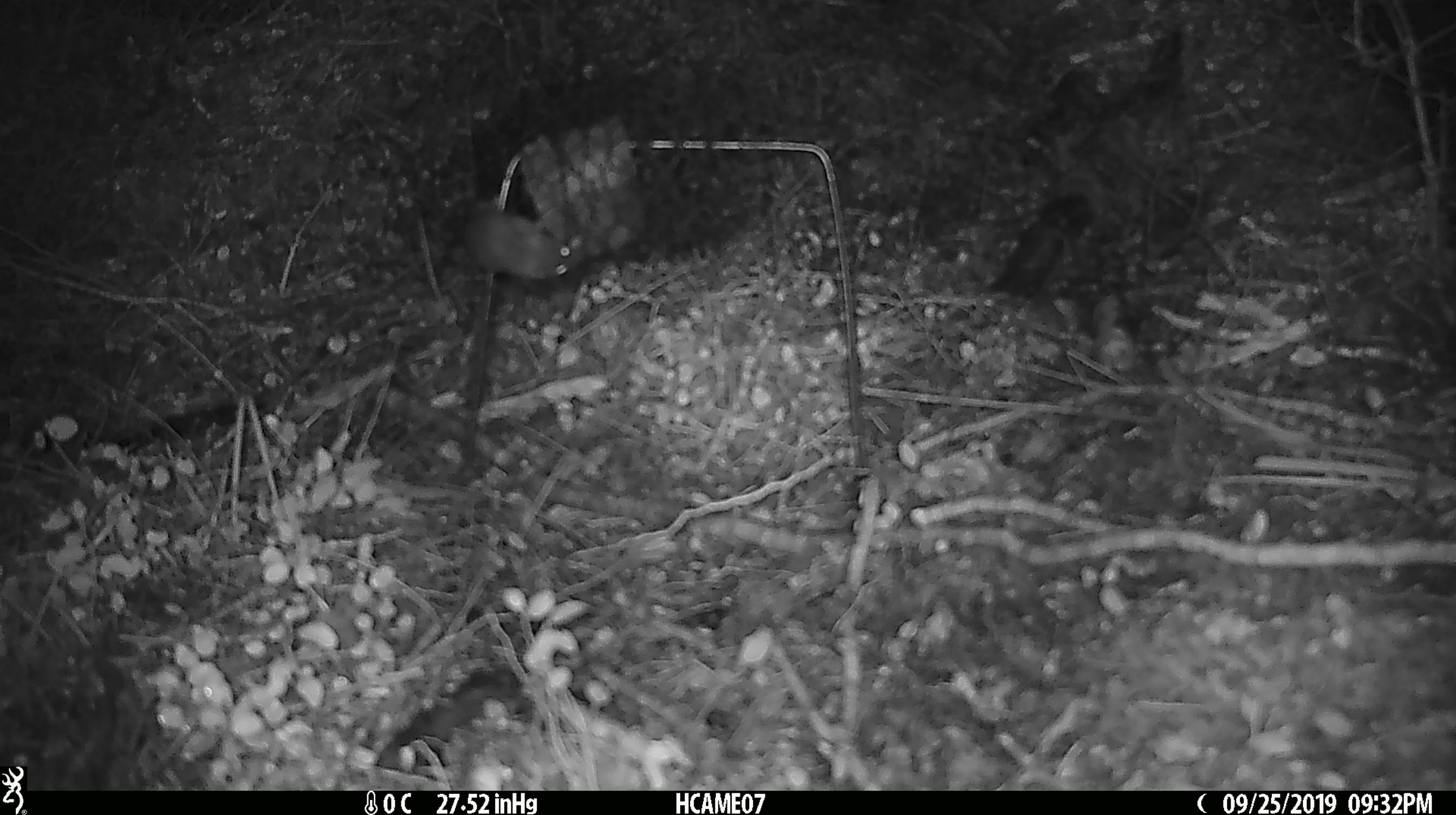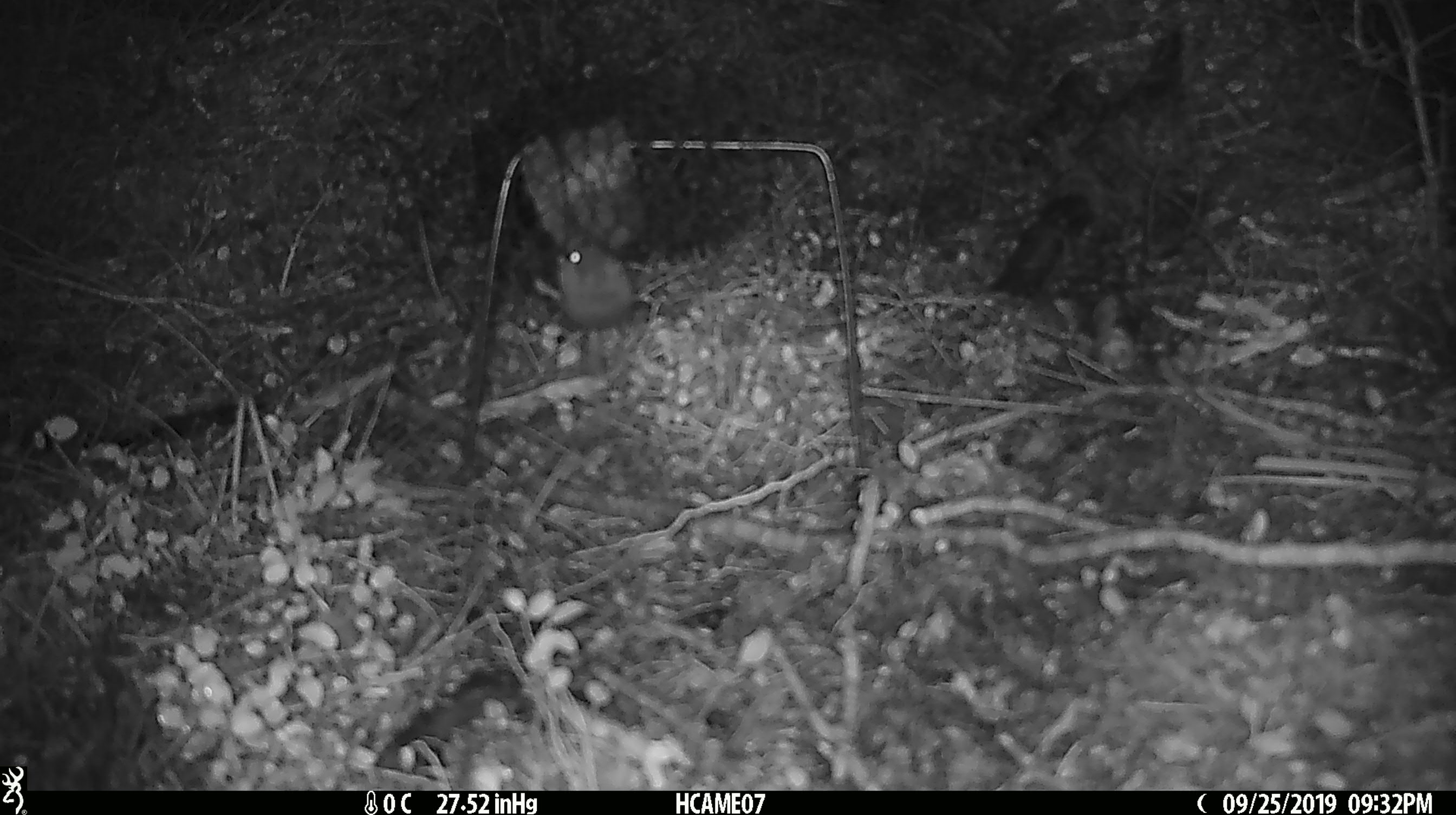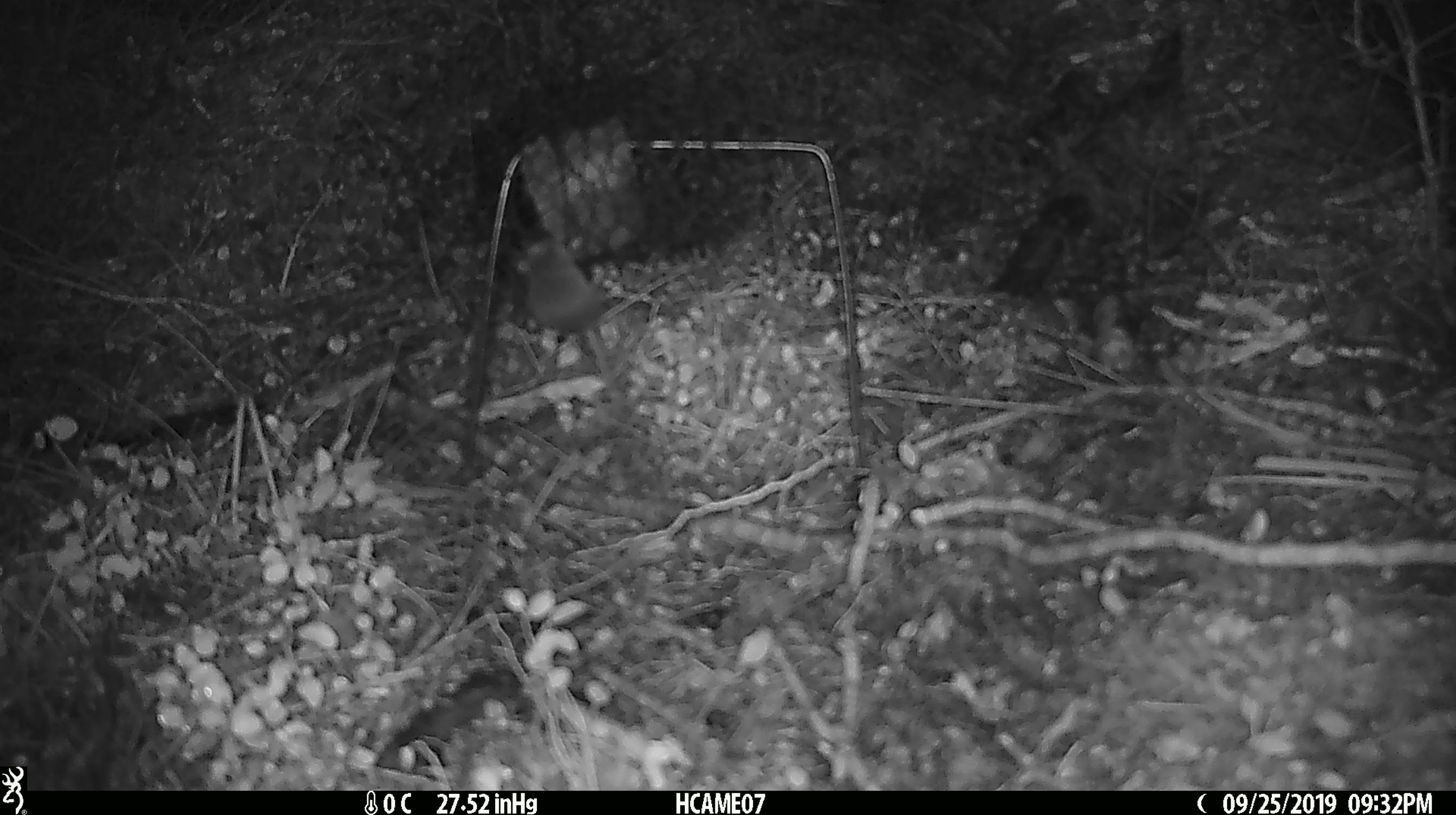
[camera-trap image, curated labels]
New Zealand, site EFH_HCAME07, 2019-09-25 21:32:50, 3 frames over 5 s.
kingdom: Animalia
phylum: Chordata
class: Mammalia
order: Rodentia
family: Muridae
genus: Mus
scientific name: Mus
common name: mouse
Mouse (Mus).